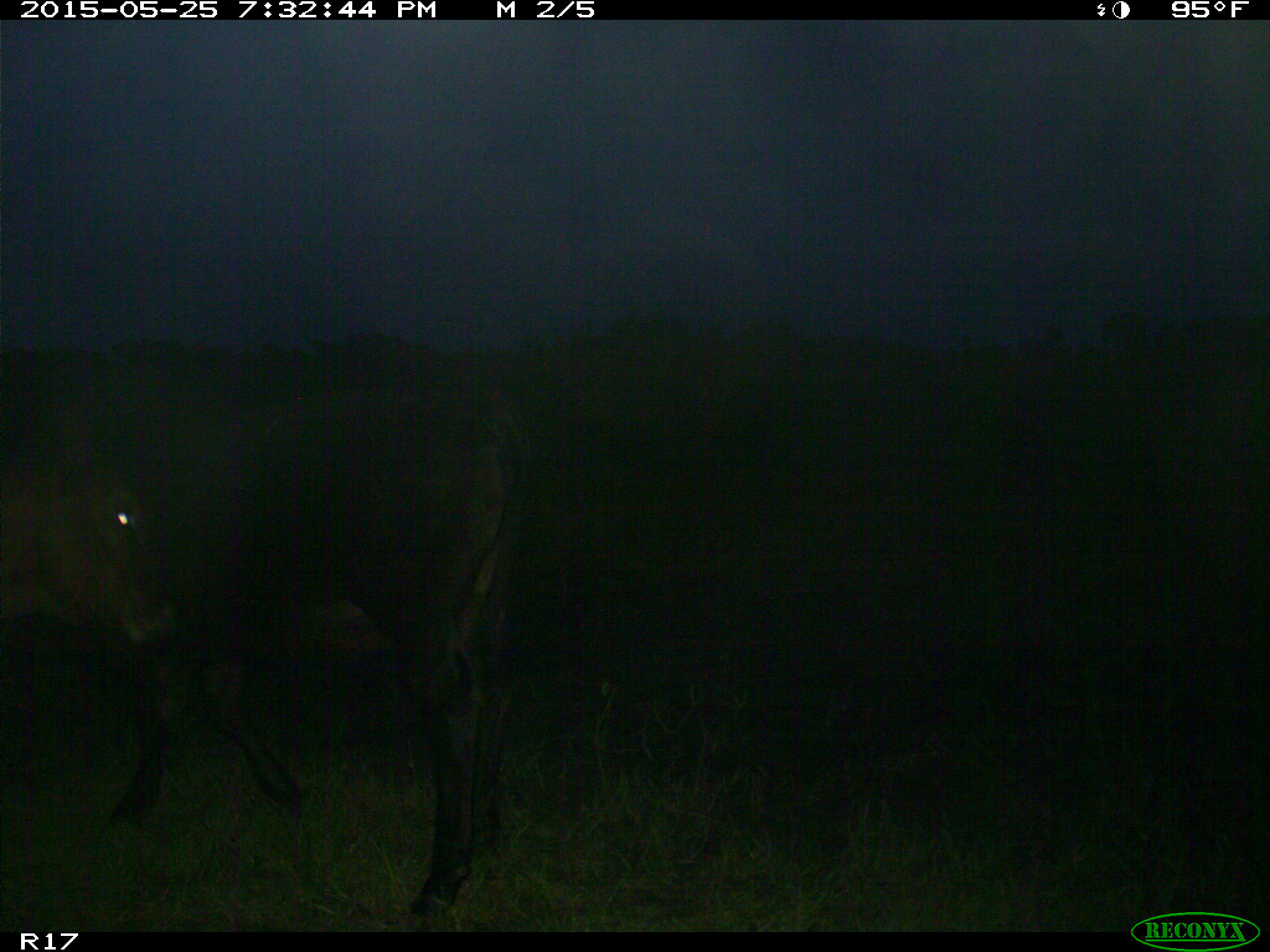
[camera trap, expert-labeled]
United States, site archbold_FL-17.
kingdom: Animalia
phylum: Chordata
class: Mammalia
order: Artiodactyla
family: Bovidae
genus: Bos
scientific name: Bos taurus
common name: domestic cow